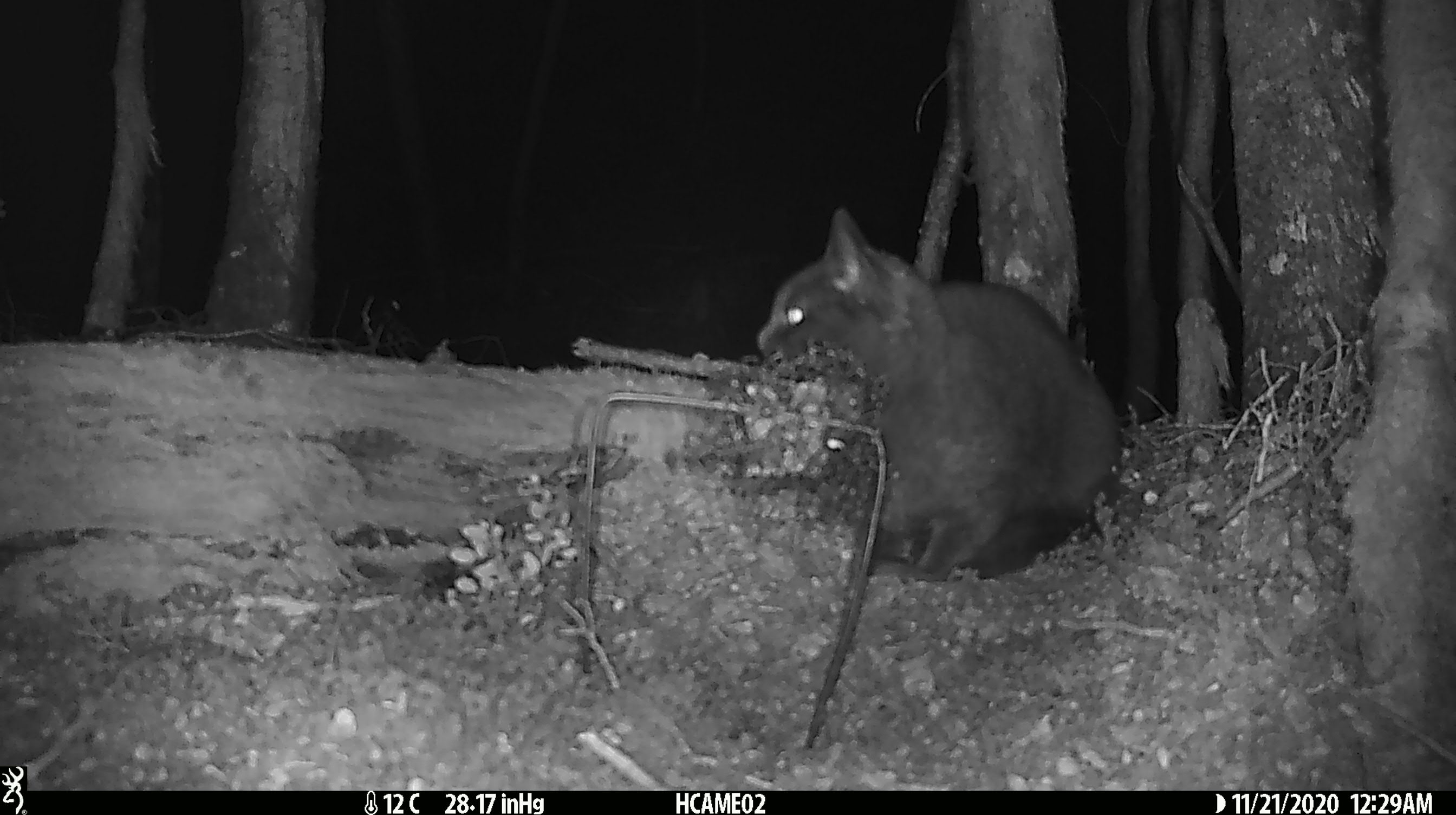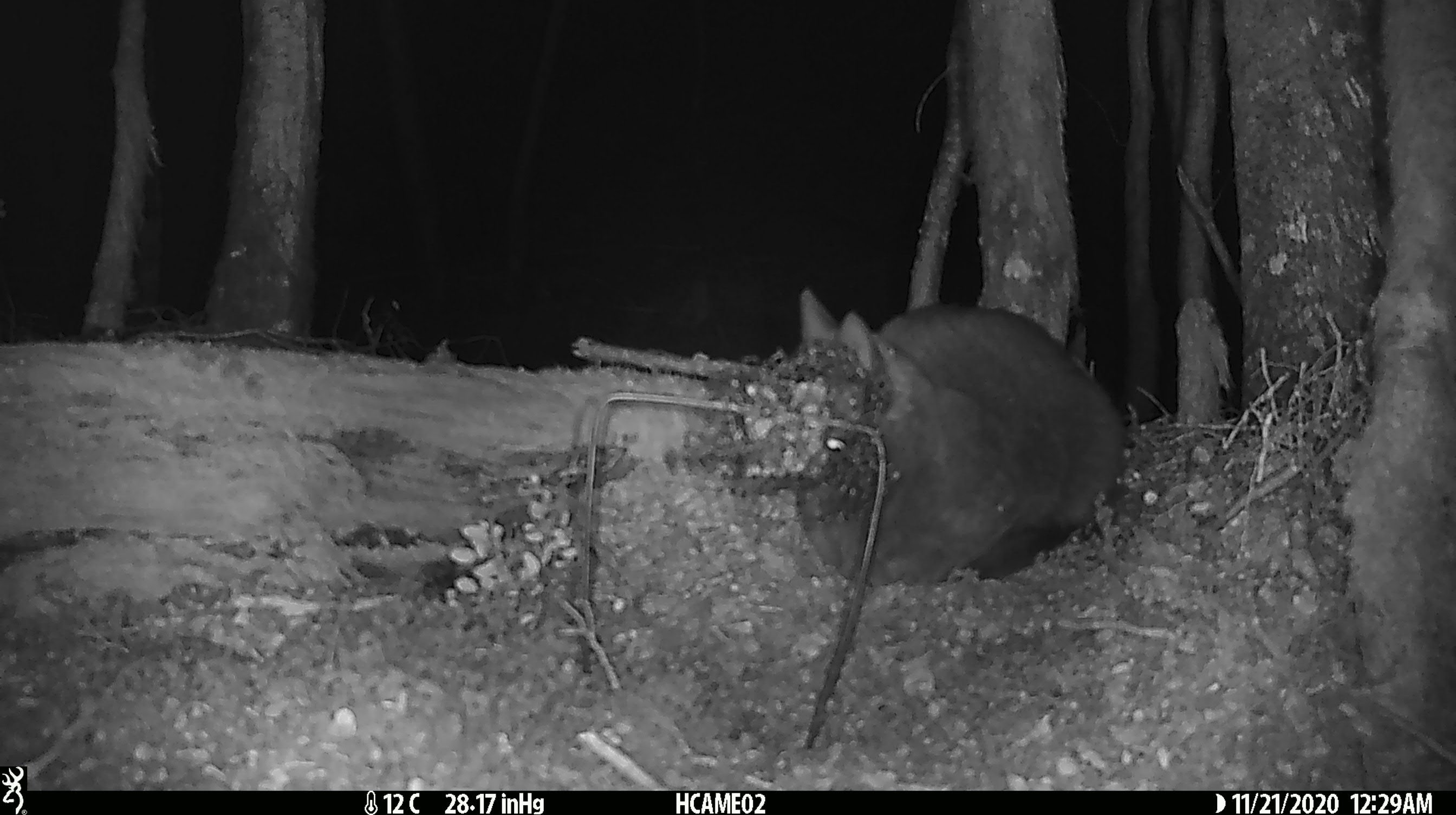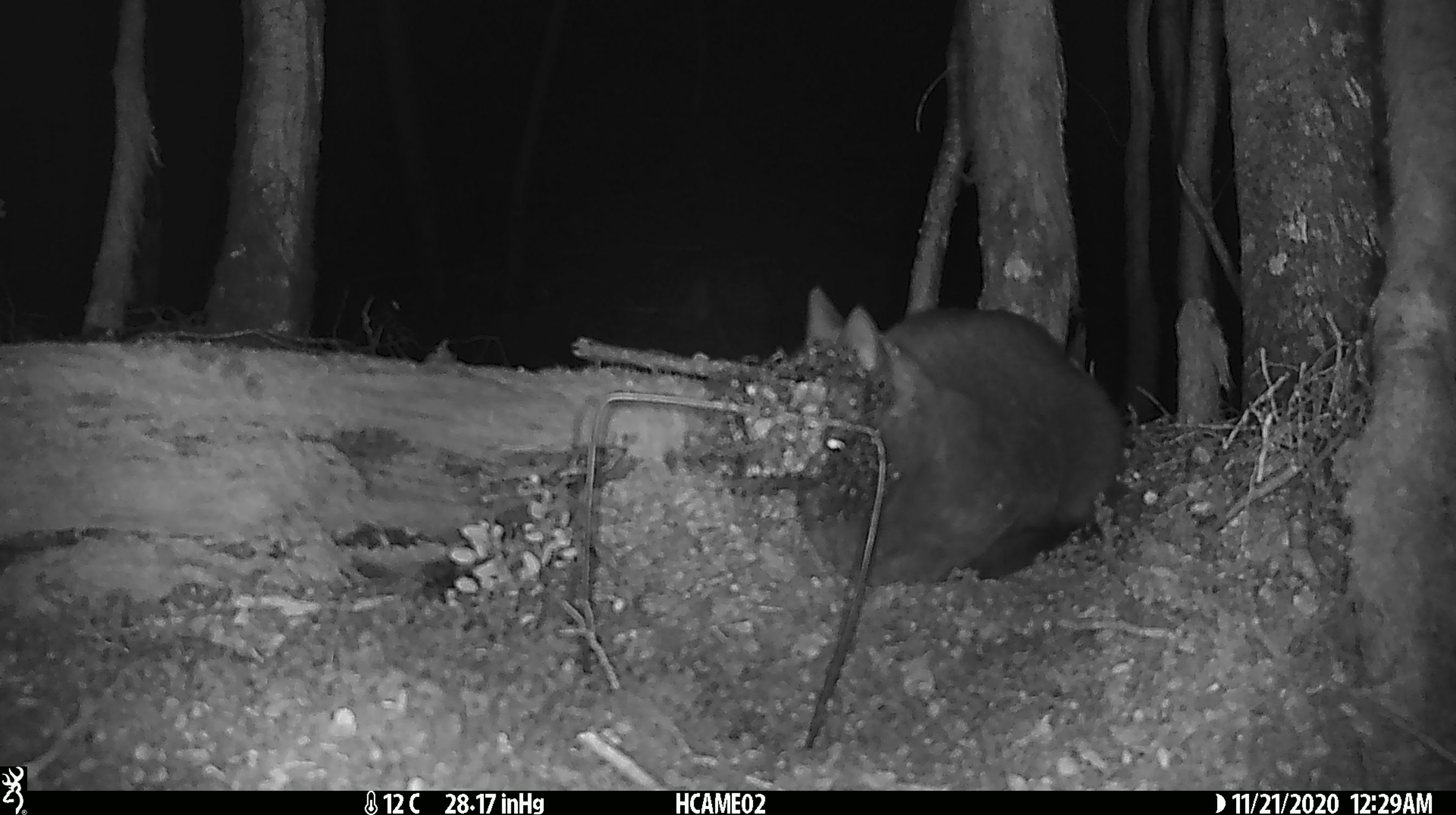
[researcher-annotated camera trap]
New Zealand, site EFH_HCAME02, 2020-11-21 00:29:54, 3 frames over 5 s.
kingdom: Animalia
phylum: Chordata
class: Mammalia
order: Carnivora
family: Felidae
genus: Felis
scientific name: Felis catus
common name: domestic cat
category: cat